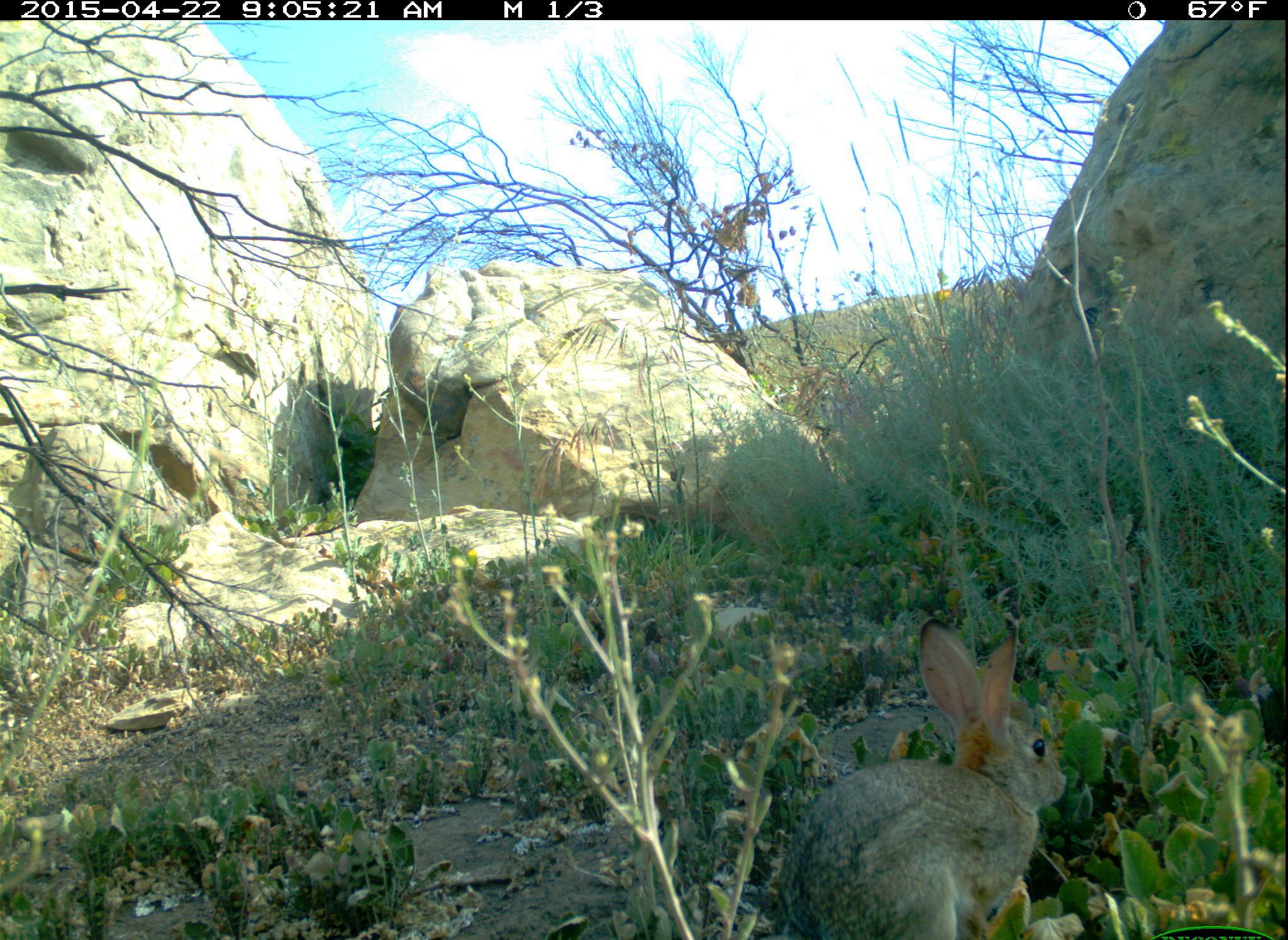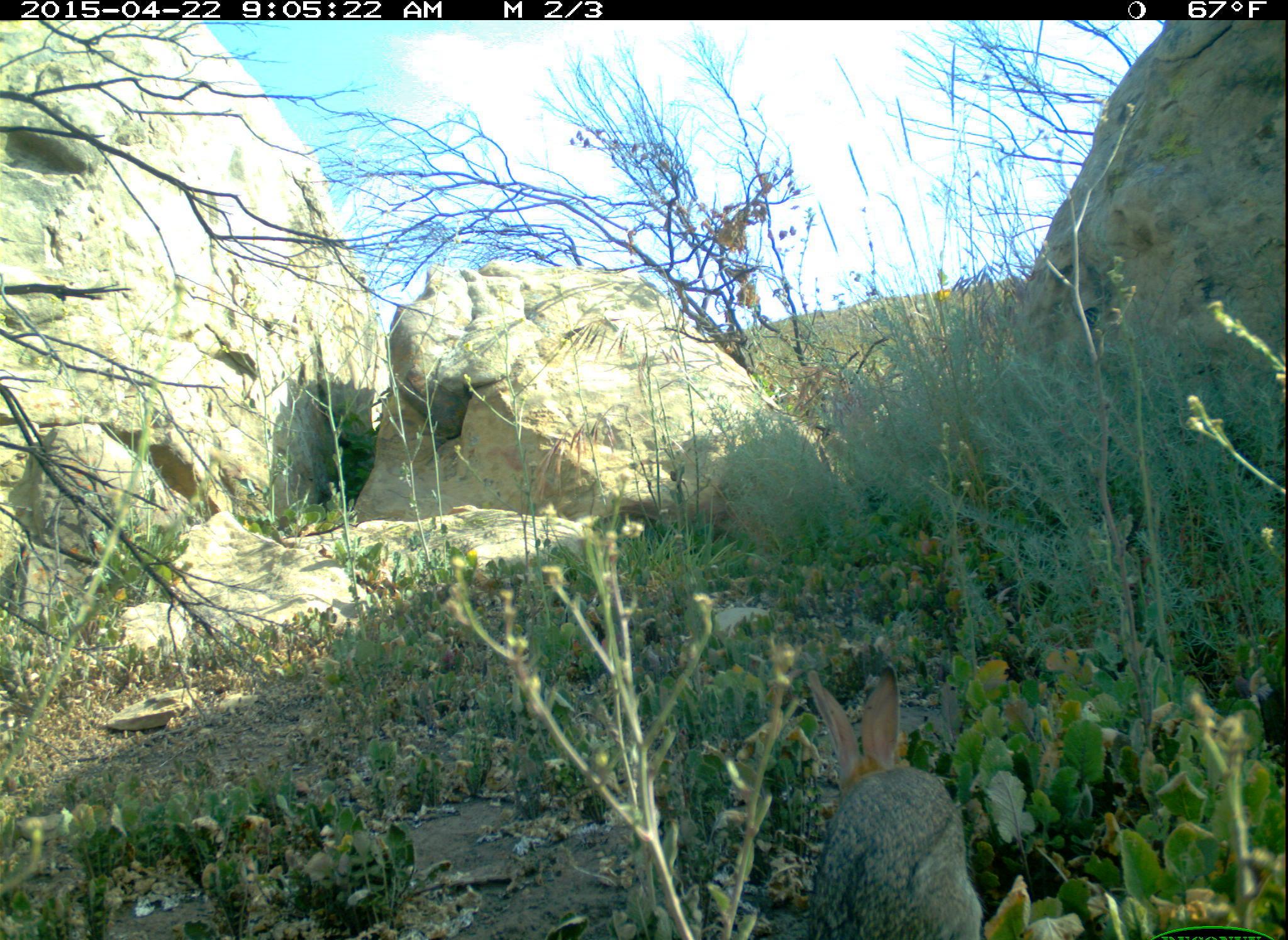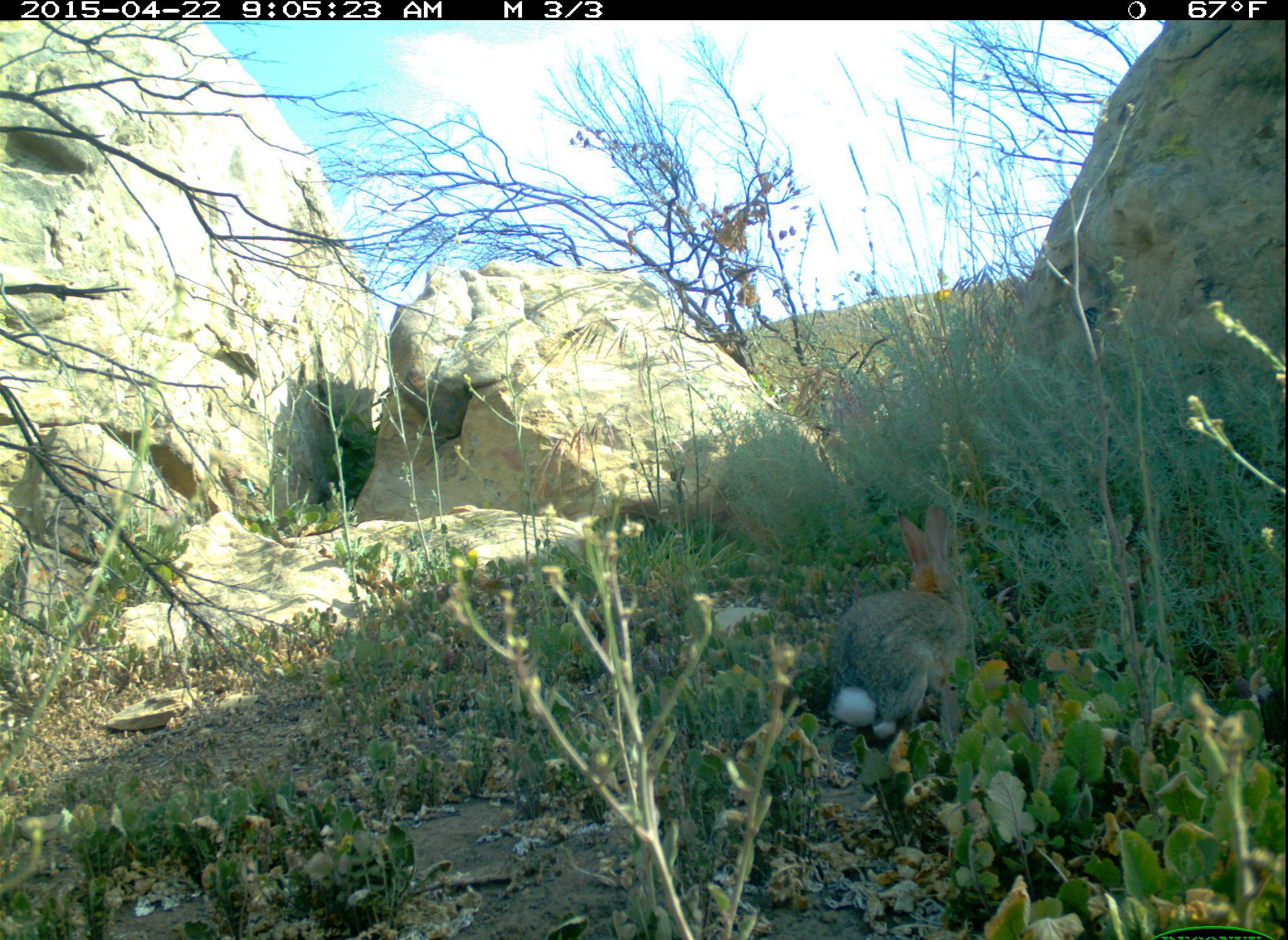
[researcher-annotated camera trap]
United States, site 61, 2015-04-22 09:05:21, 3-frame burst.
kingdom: Animalia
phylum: Chordata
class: Mammalia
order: Lagomorpha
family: Leporidae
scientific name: Leporidae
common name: rabbits and hares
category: rabbit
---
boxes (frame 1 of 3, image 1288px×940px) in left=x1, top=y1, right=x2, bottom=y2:
rabbit: left=774, top=617, right=1085, bottom=940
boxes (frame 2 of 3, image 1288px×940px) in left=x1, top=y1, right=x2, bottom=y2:
rabbit: left=770, top=667, right=1000, bottom=937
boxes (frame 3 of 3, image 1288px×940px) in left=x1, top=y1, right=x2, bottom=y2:
rabbit: left=794, top=504, right=1021, bottom=763